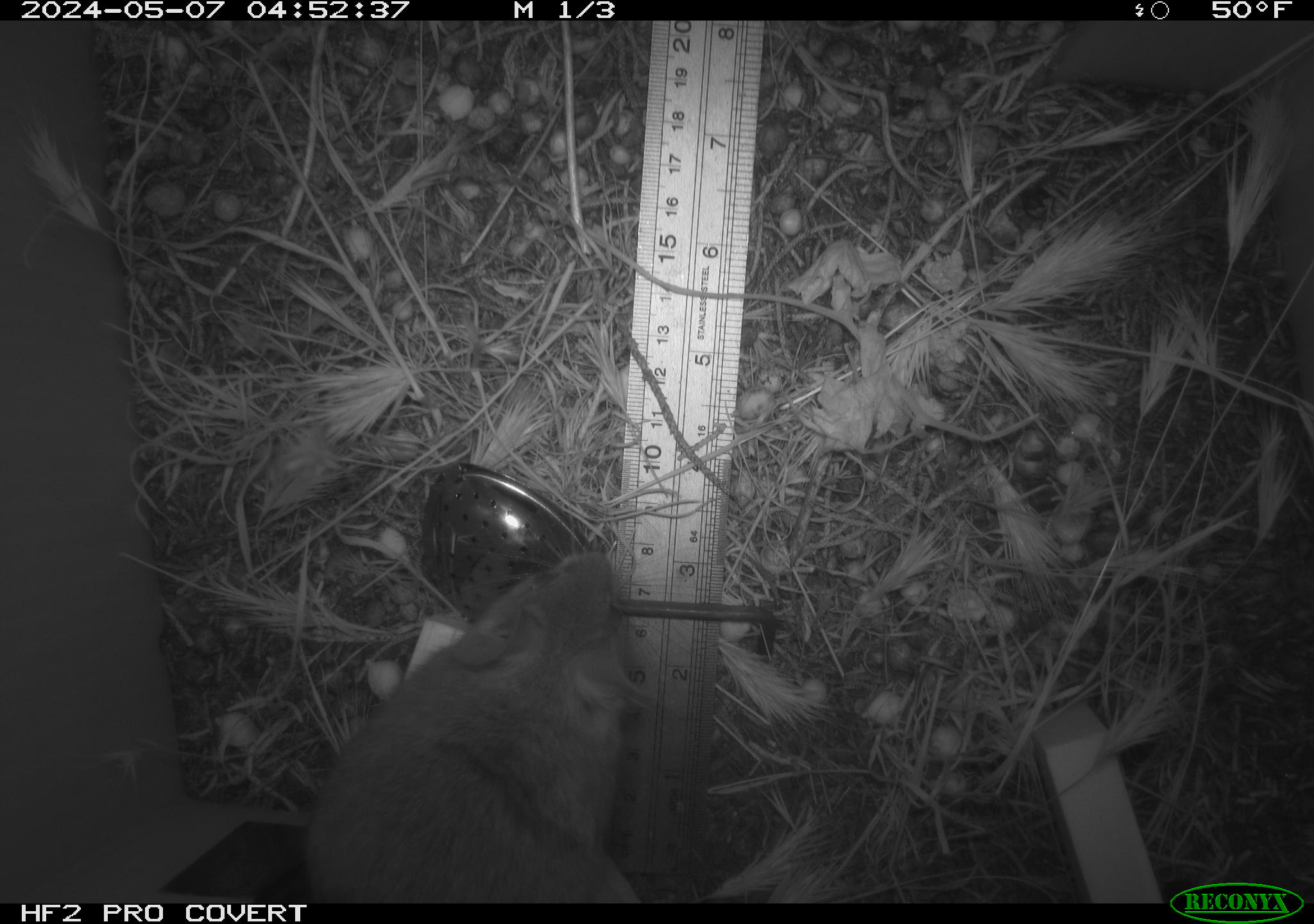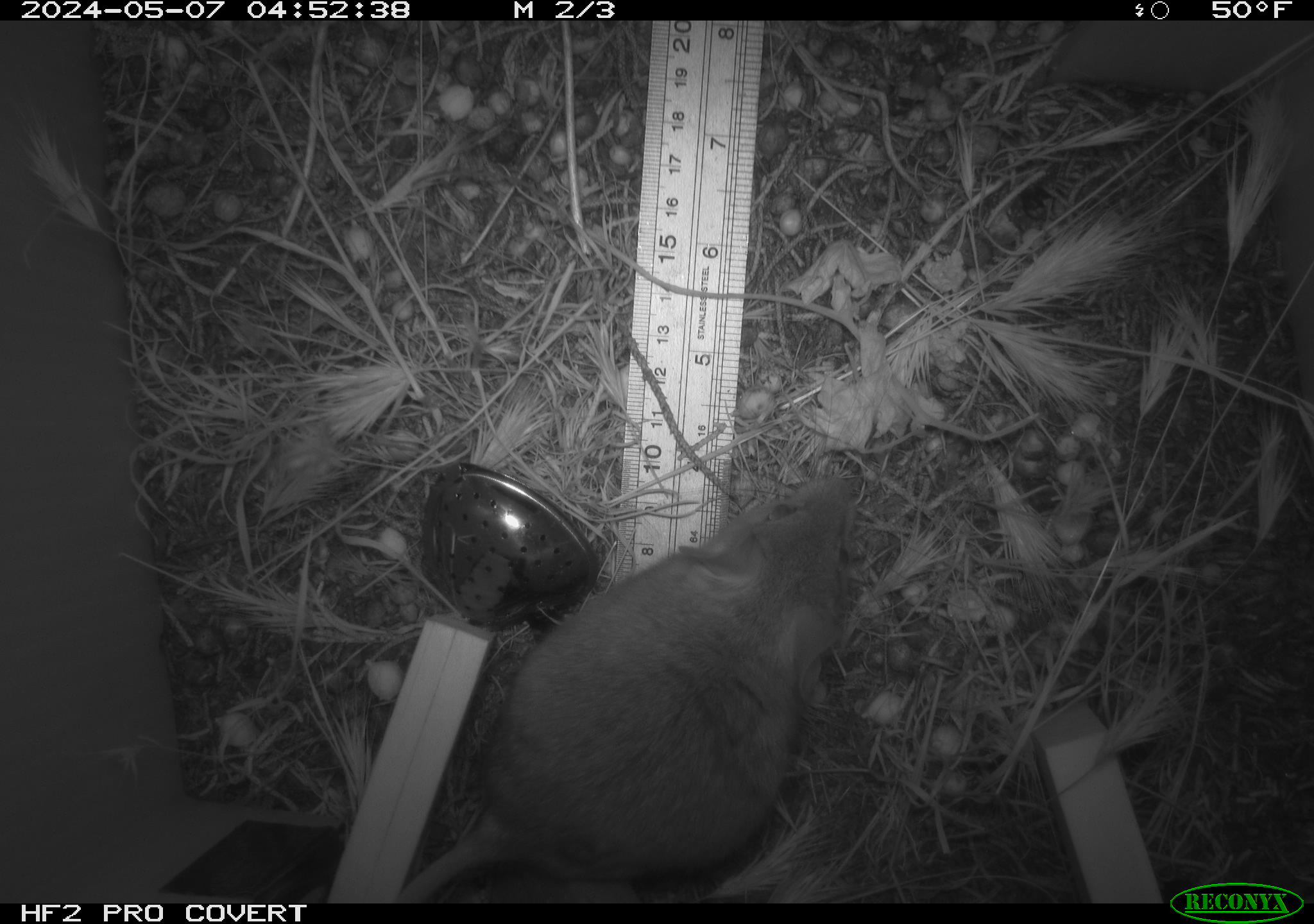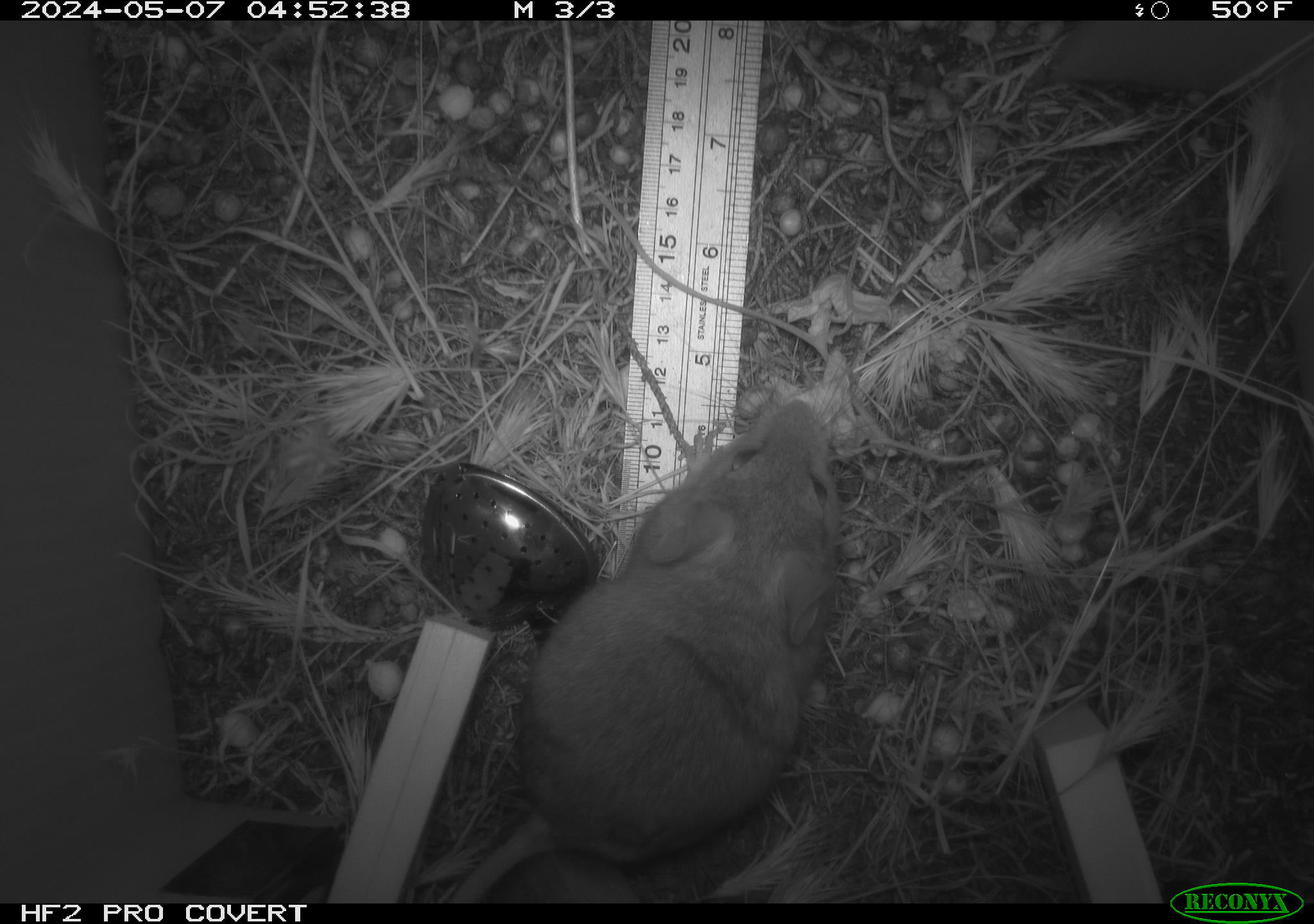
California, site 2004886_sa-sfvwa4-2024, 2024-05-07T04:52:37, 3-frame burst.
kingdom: Animalia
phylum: Chordata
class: Mammalia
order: Rodentia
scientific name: Rodentia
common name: mouse species